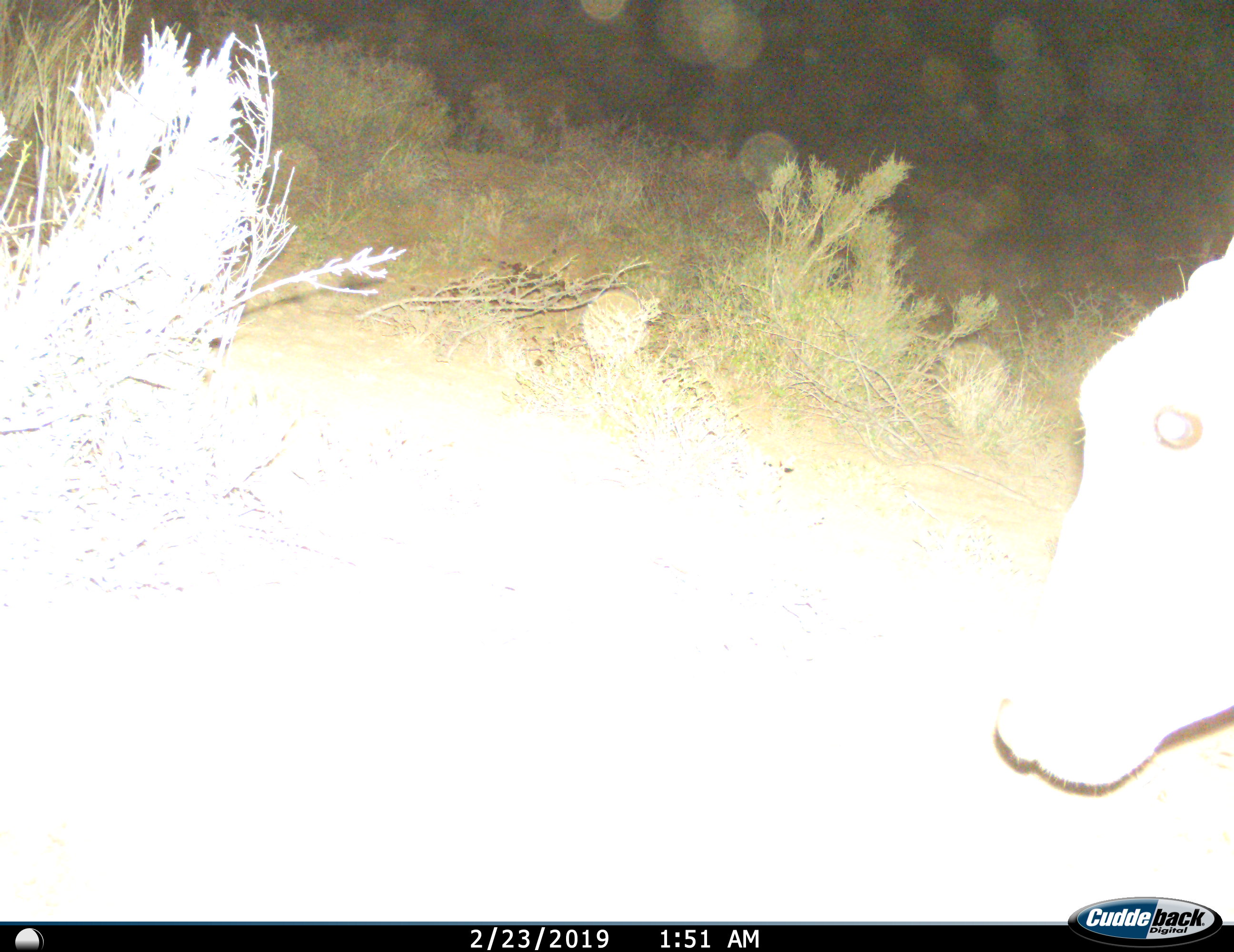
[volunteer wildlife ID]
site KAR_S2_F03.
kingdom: Animalia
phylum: Chordata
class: Mammalia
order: Artiodactyla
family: Bovidae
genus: Tragelaphus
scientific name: Tragelaphus oryx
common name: eland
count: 1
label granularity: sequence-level